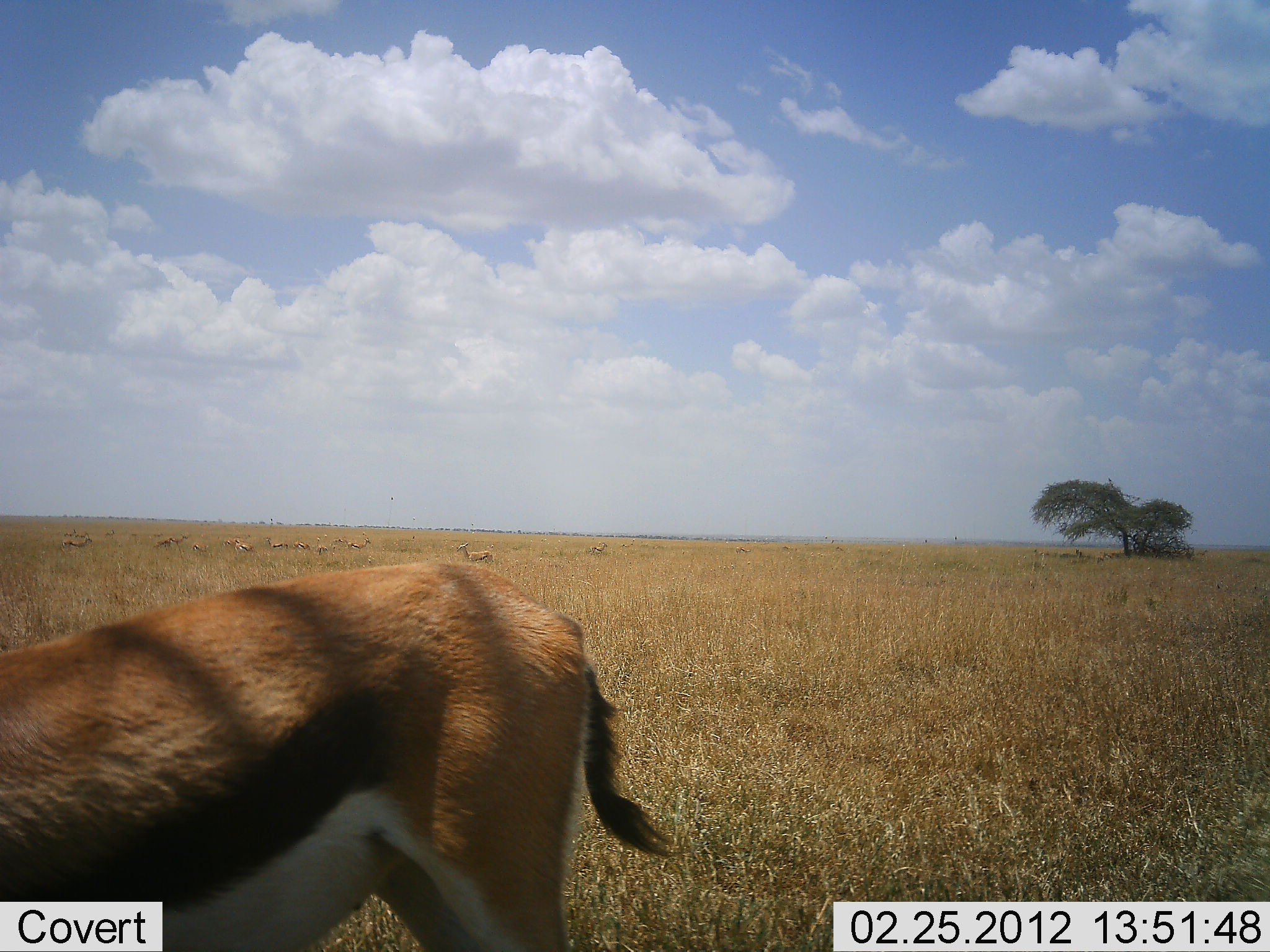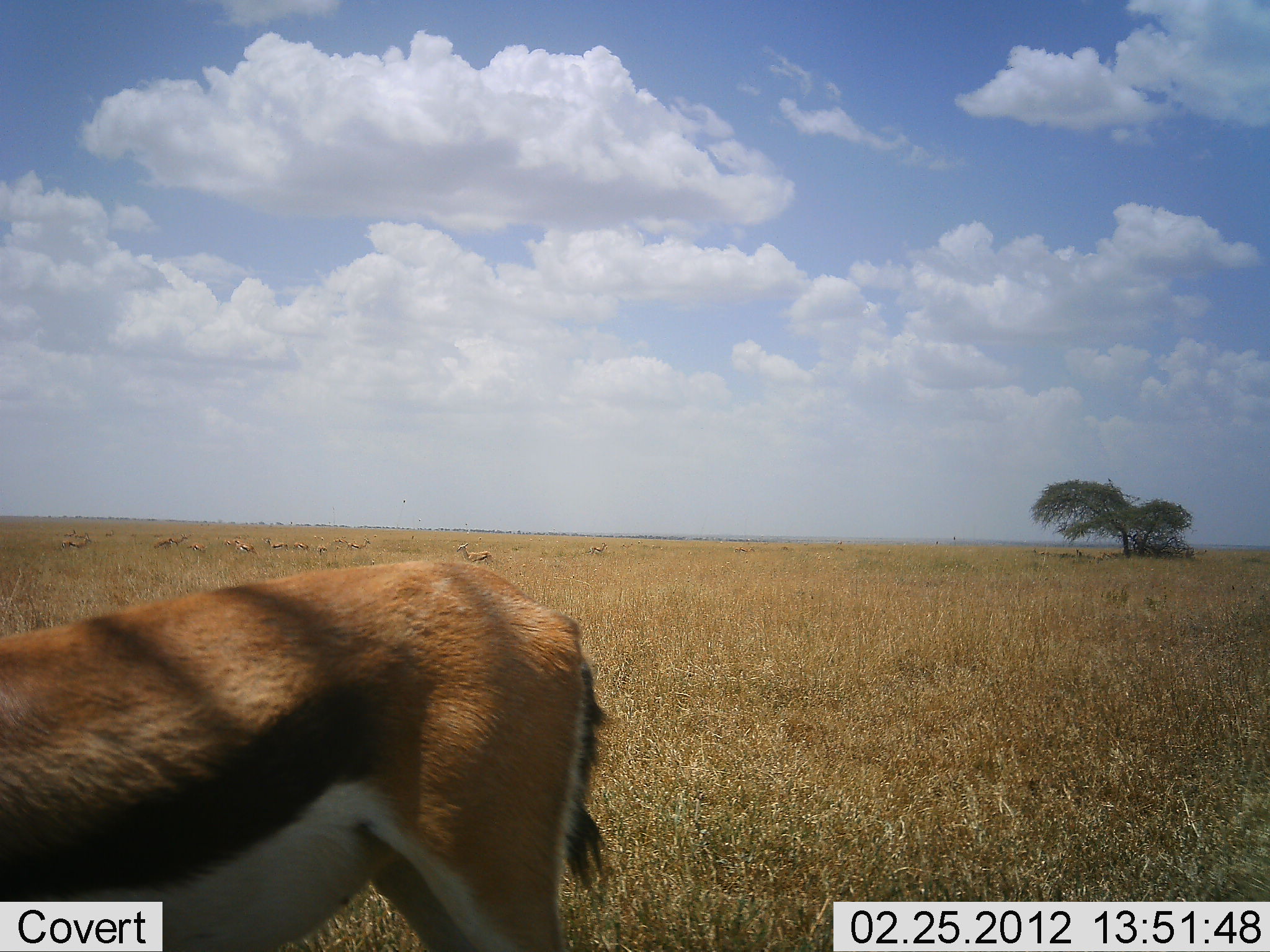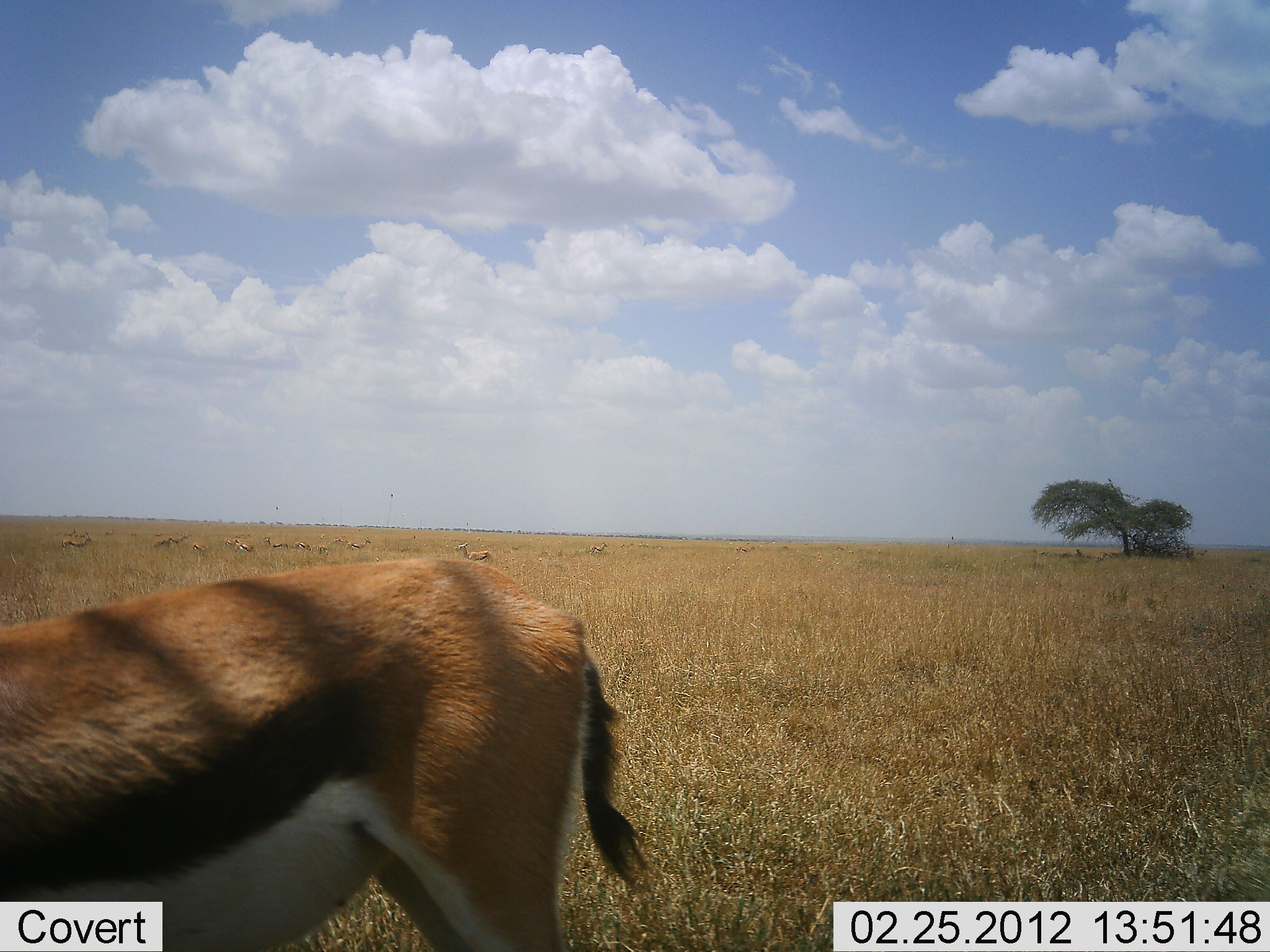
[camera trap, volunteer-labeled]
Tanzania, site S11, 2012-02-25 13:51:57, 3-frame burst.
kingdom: Animalia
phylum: Chordata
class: Mammalia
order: Artiodactyla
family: Bovidae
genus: Eudorcas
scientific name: Eudorcas thomsonii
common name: thomson's gazelle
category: gazellethomsons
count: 11-50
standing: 94%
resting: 6%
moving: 0%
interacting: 0%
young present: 0%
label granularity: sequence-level